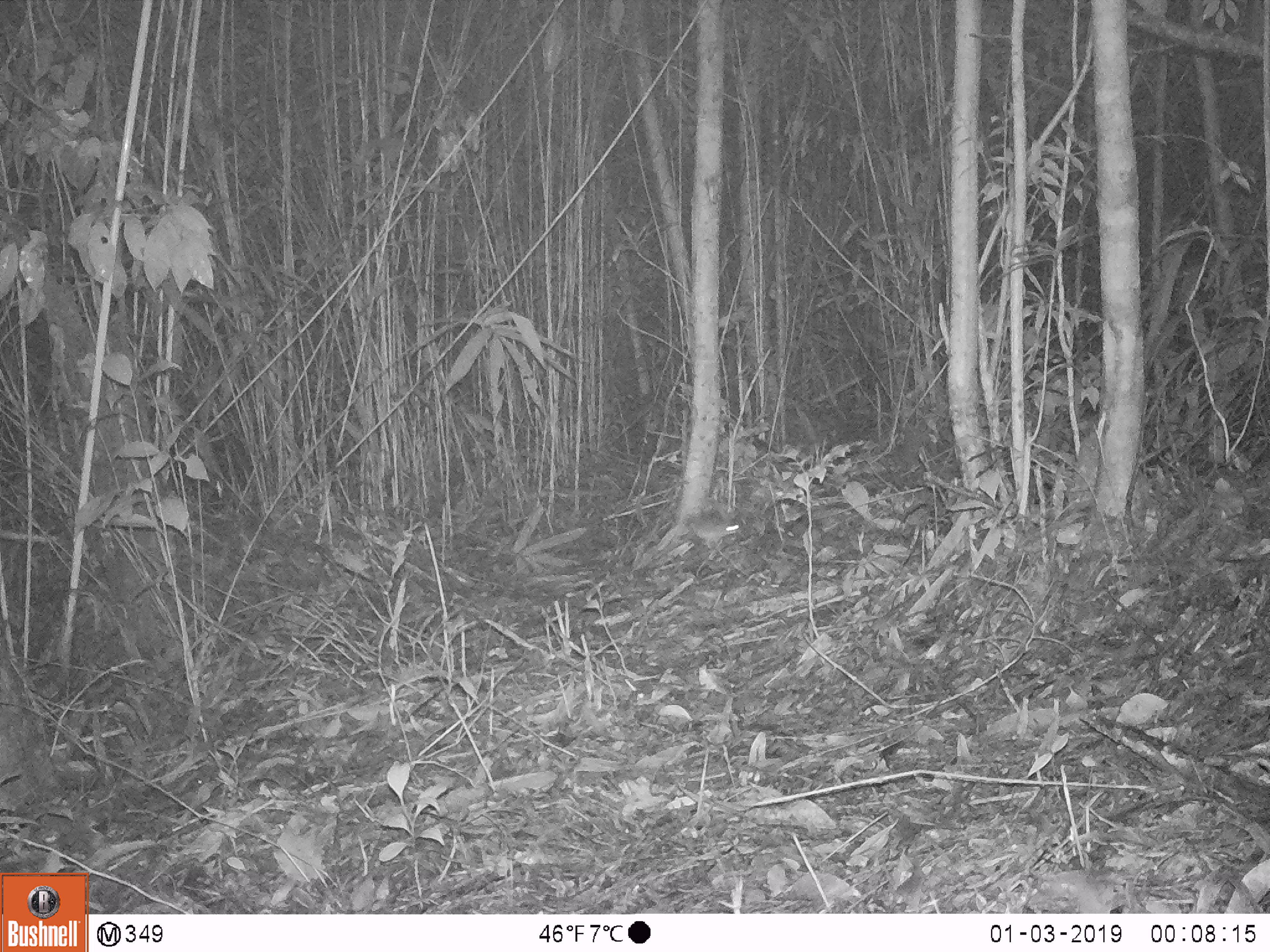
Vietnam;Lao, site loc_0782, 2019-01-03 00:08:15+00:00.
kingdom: Animalia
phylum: Chordata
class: Mammalia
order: Rodentia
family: Muridae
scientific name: Muridae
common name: old-world mice and rats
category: unidentified murid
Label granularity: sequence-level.